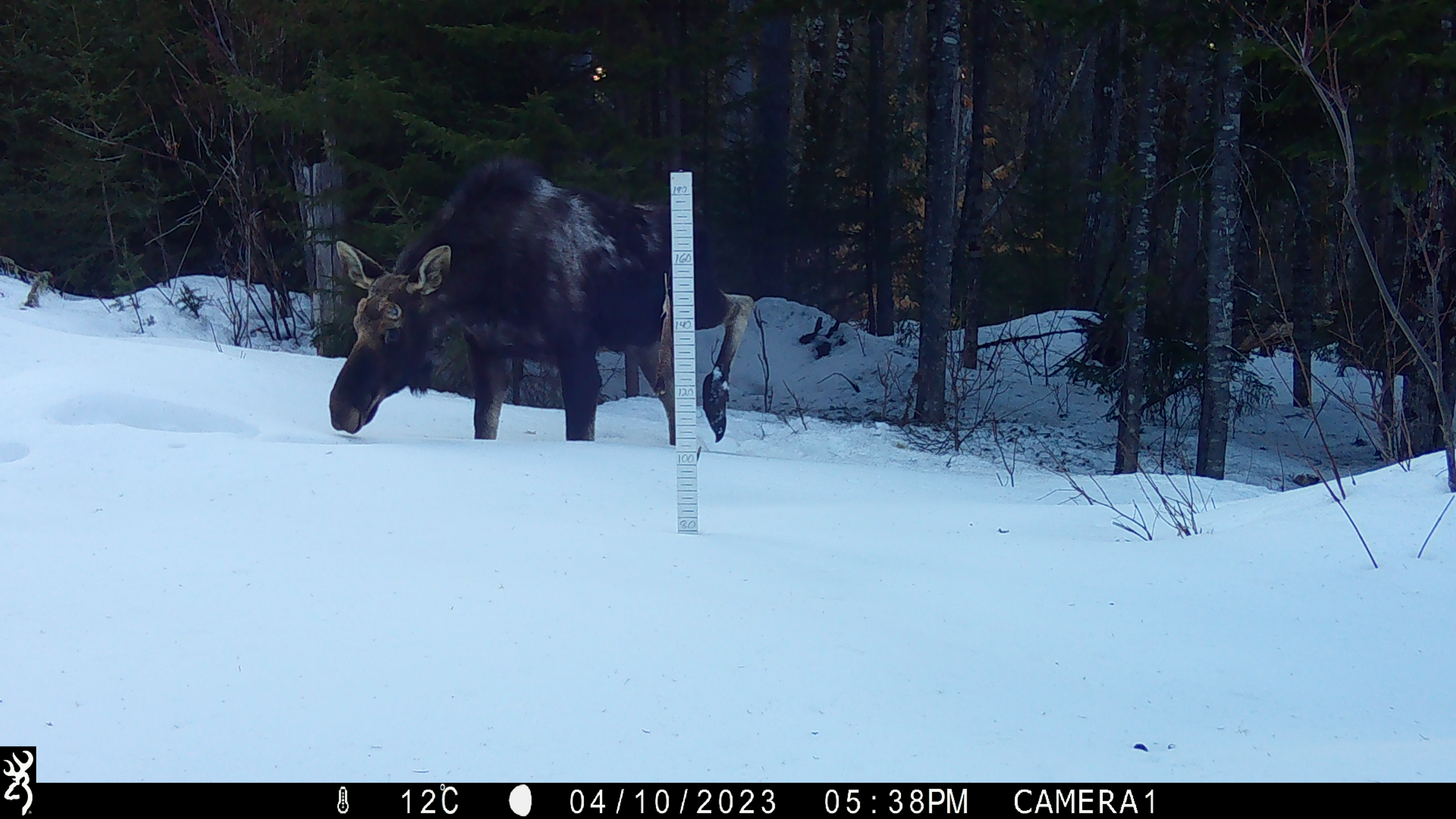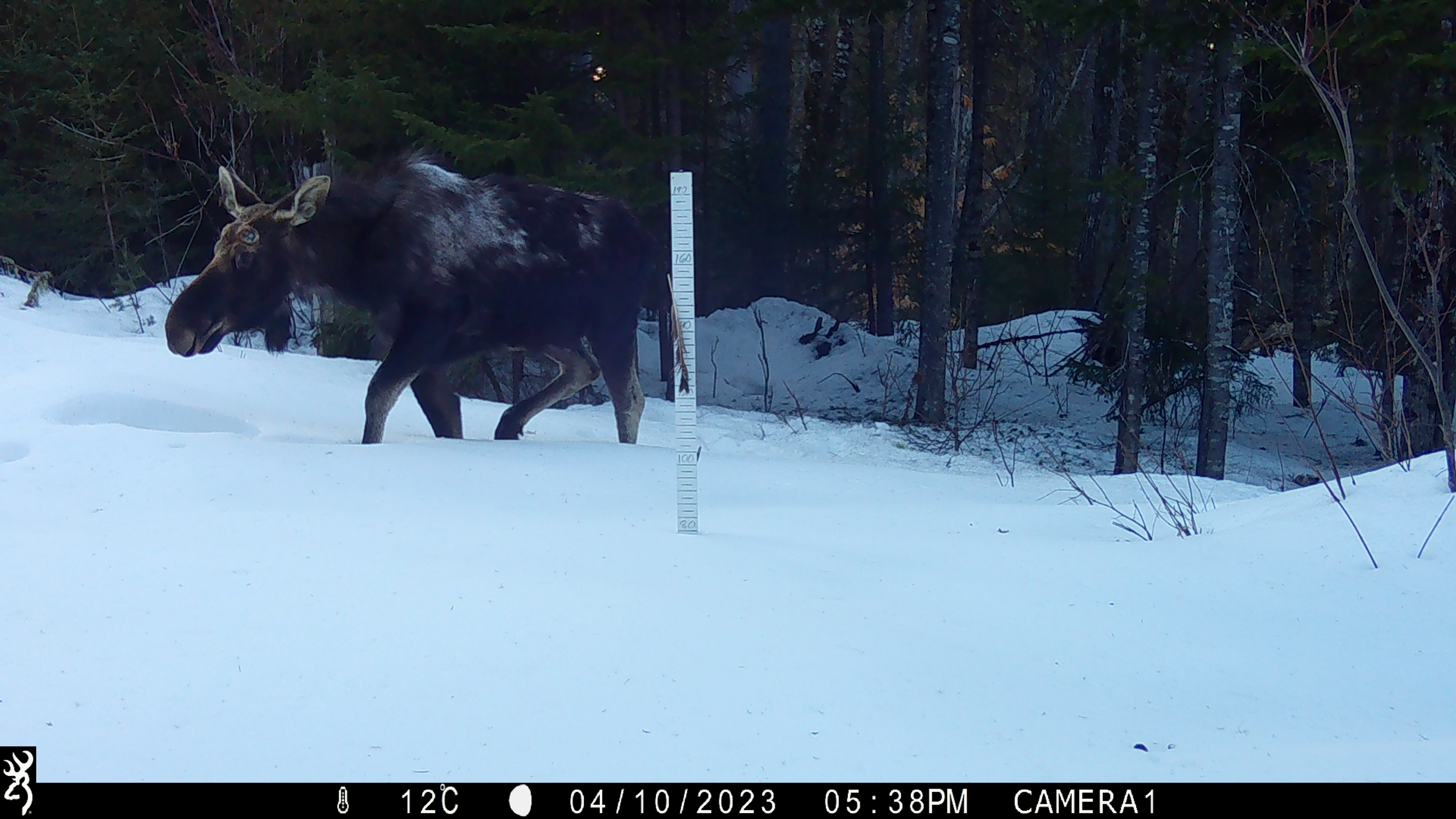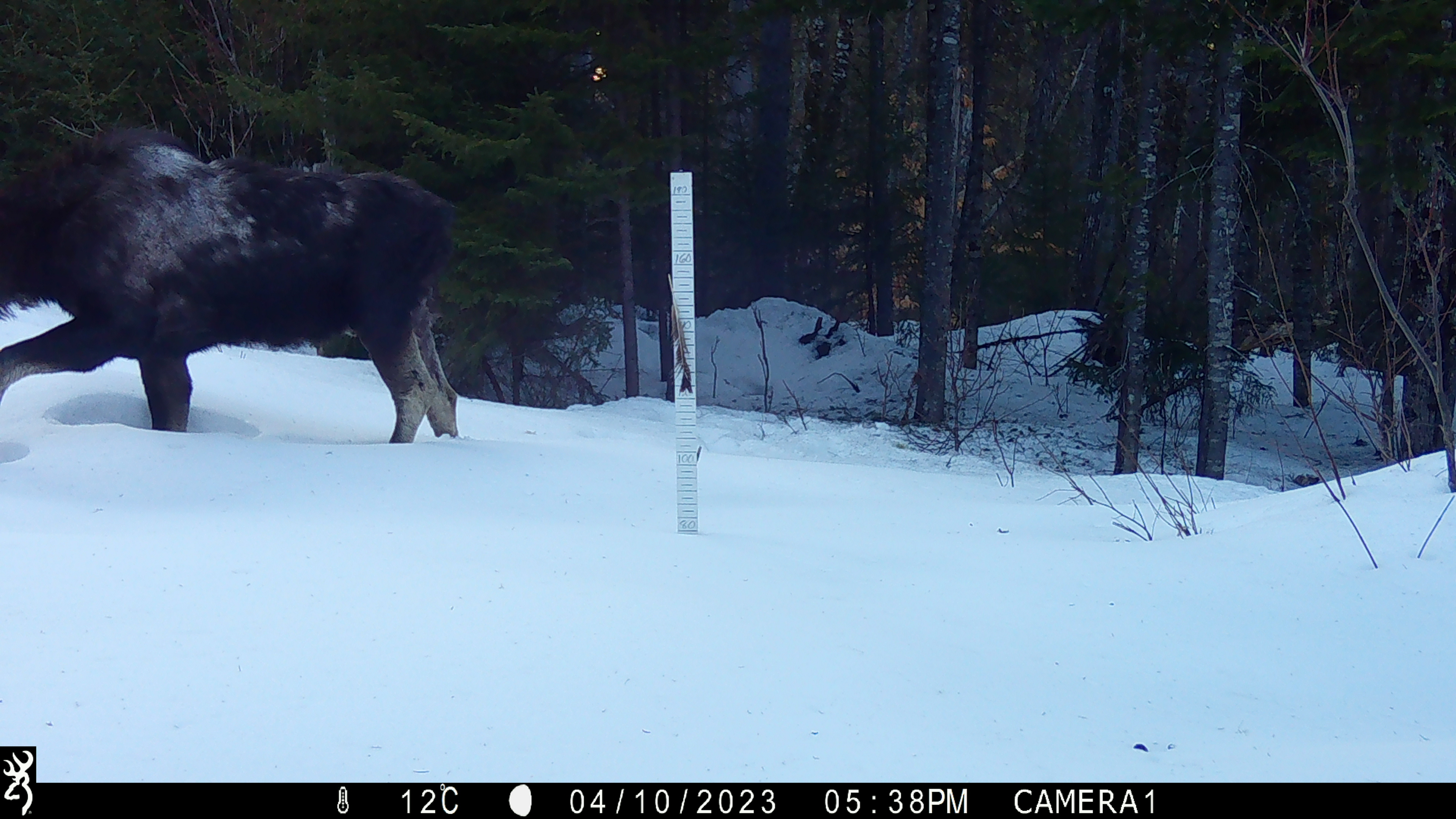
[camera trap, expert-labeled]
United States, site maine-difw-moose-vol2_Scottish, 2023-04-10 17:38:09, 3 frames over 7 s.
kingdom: Animalia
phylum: Chordata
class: Mammalia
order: Artiodactyla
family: Cervidae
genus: Alces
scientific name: Alces alces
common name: moose